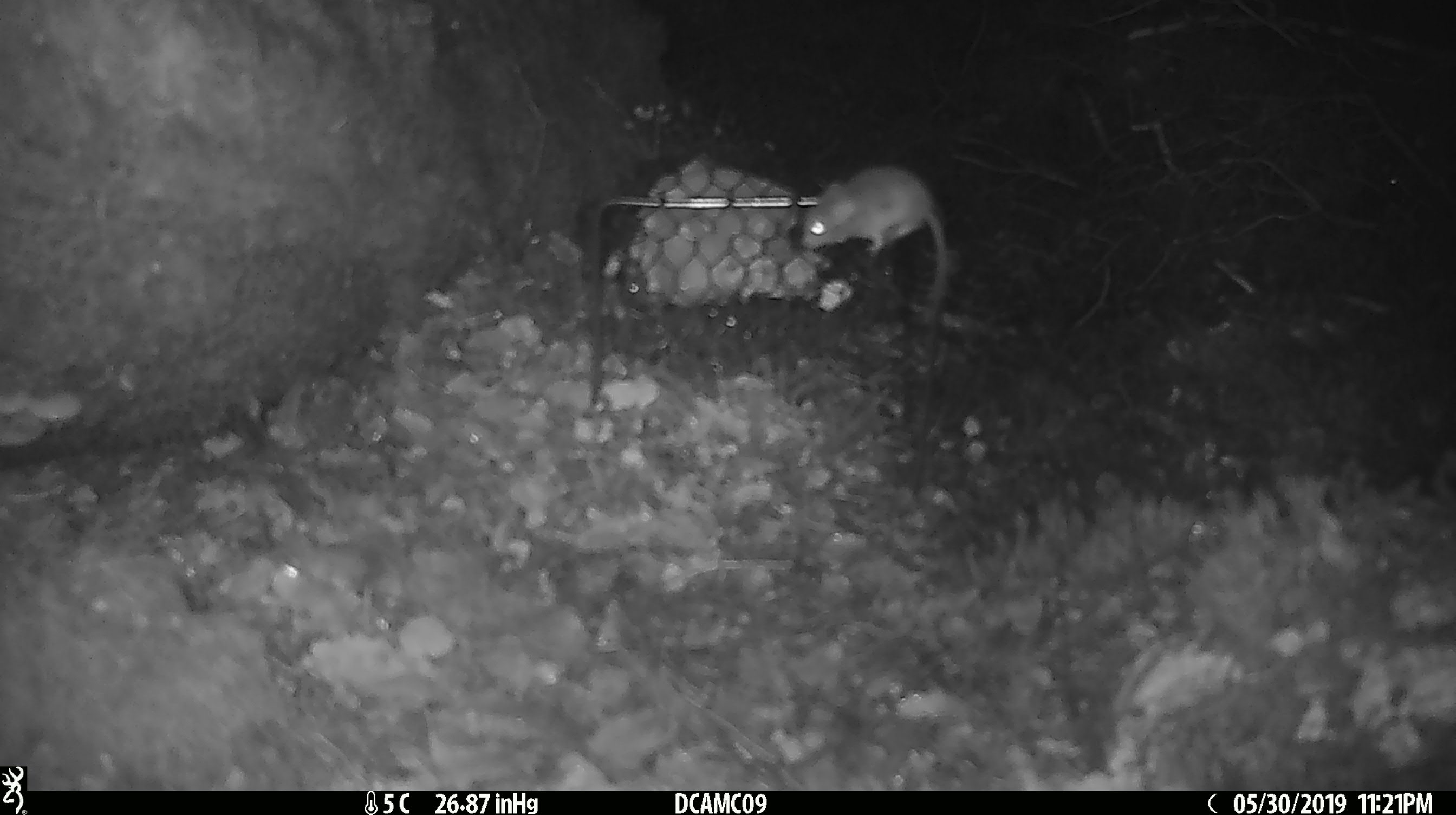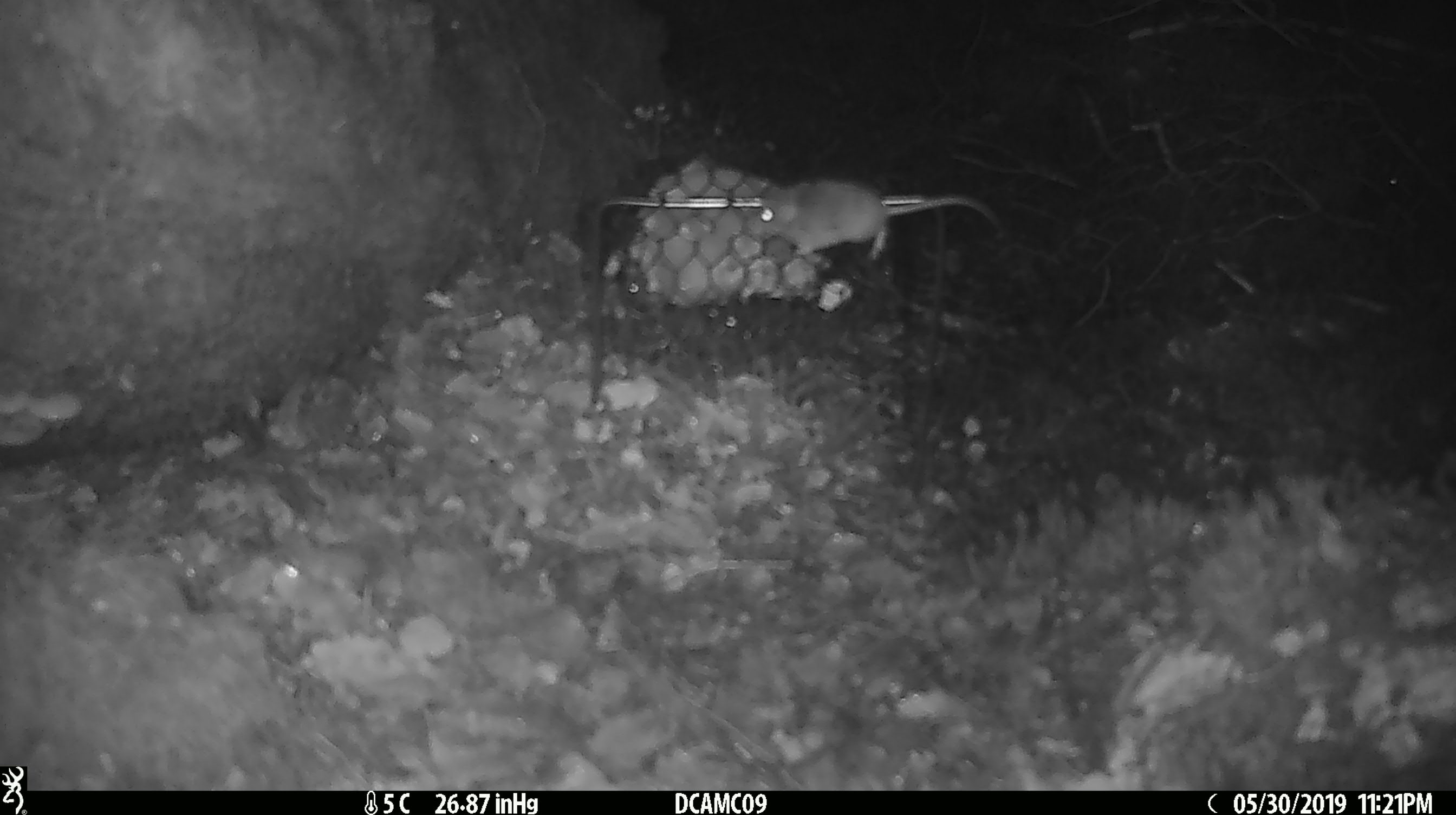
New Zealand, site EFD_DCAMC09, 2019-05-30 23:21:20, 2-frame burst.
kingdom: Animalia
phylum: Chordata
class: Mammalia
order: Rodentia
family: Muridae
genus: Mus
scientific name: Mus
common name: mouse